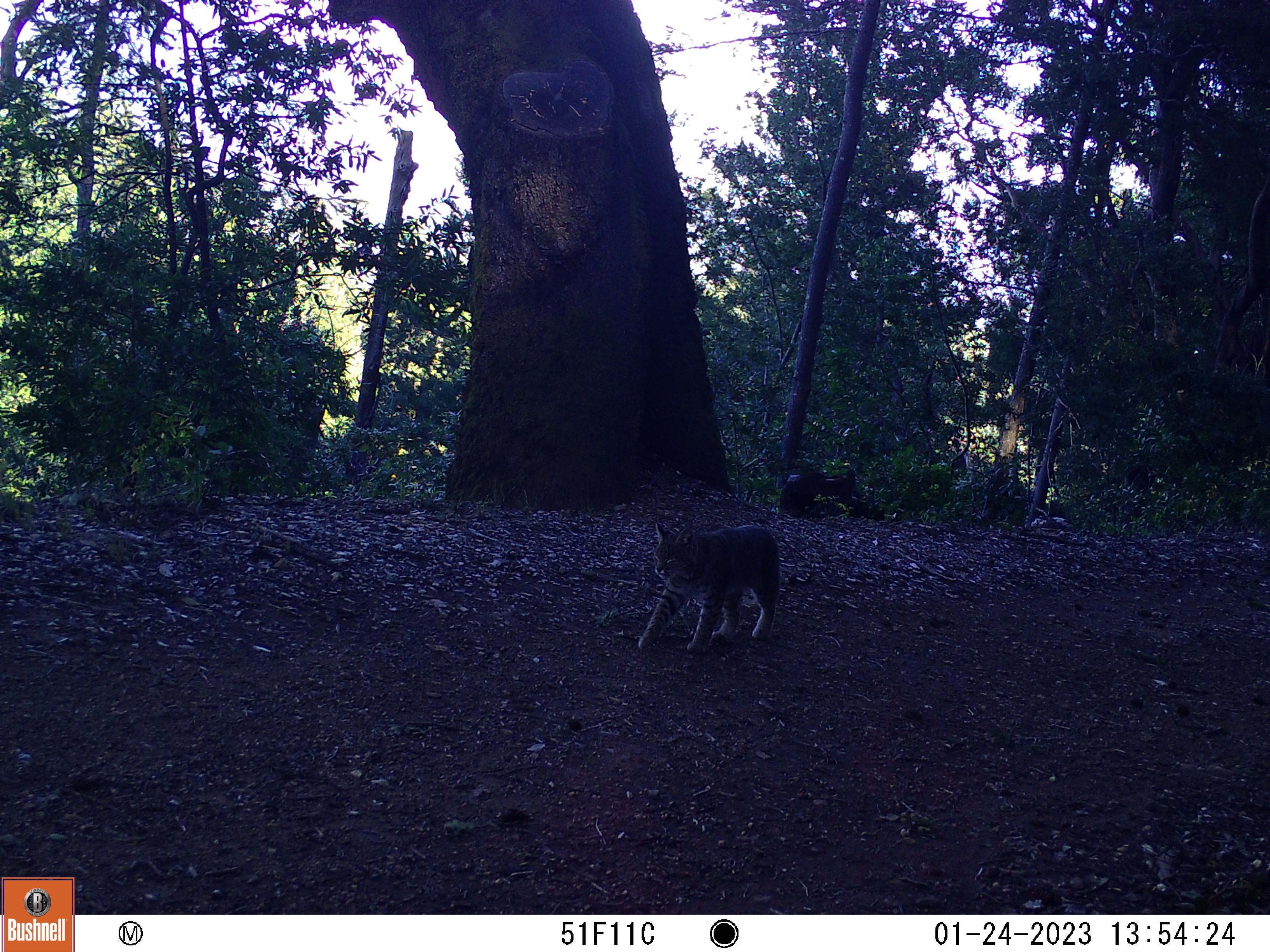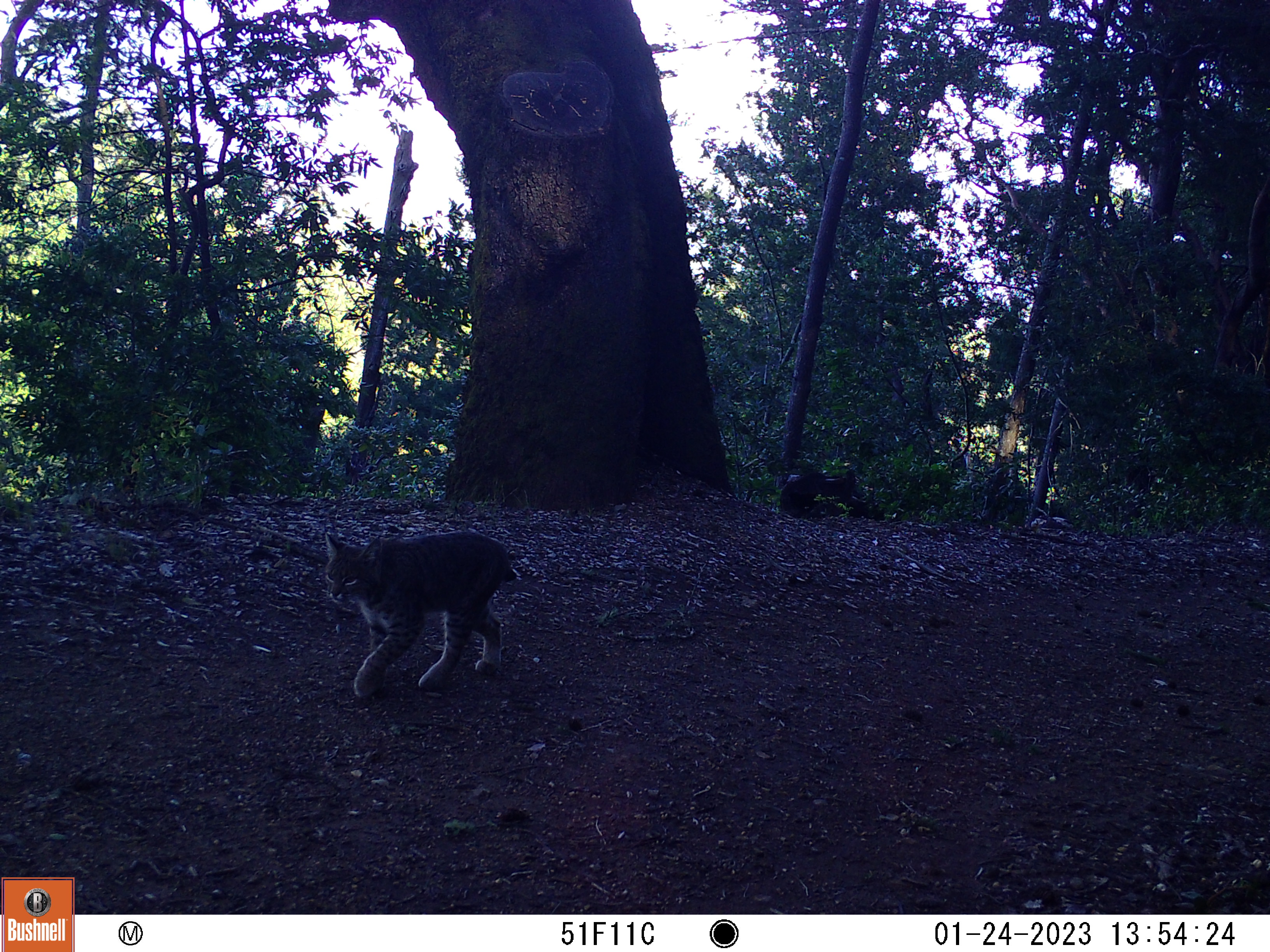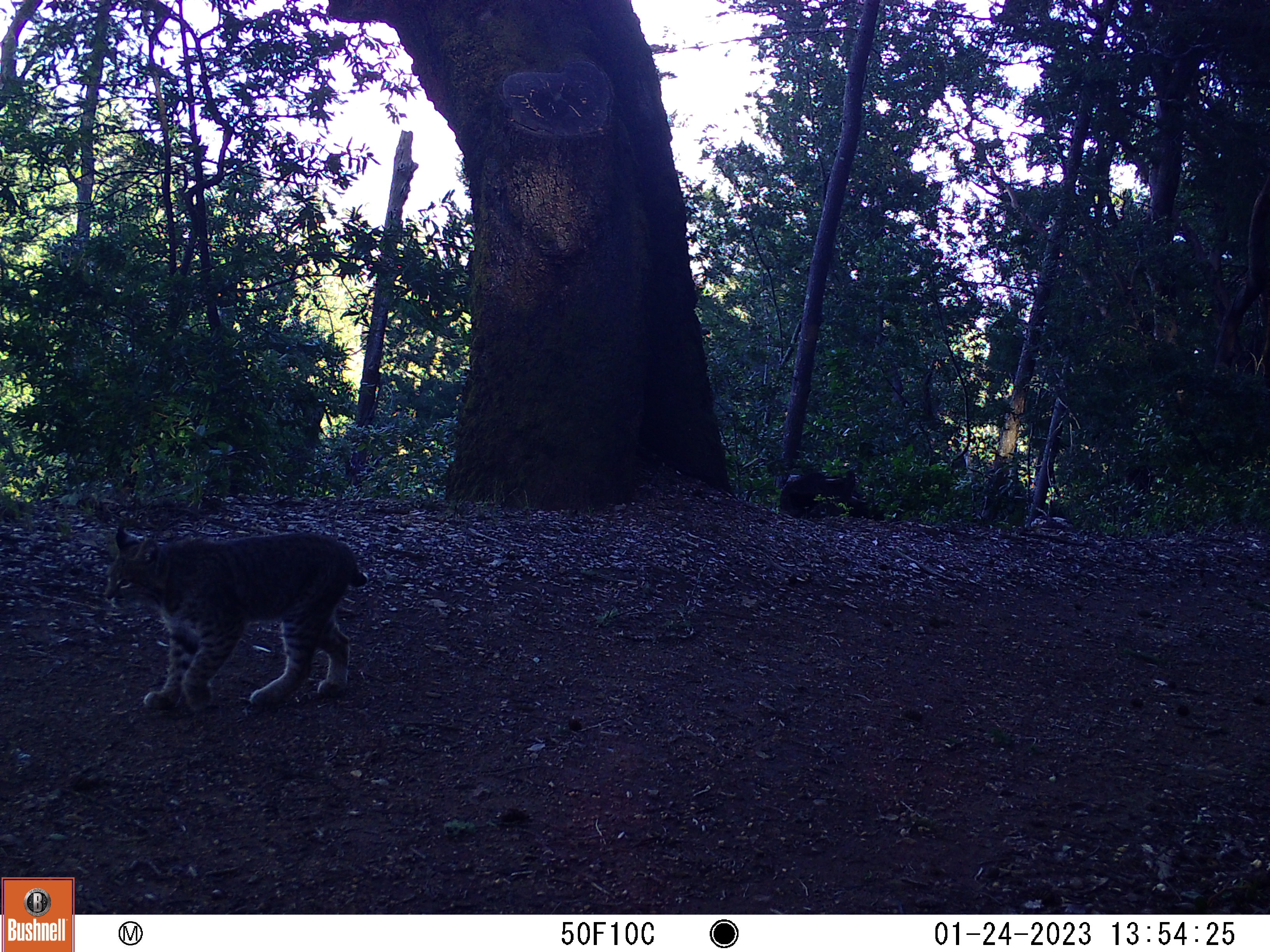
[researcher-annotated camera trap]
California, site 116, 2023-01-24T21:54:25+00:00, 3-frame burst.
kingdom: Animalia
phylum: Chordata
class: Mammalia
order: Carnivora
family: Felidae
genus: Lynx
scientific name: Lynx rufus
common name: bobcat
Bobcat (Lynx rufus).